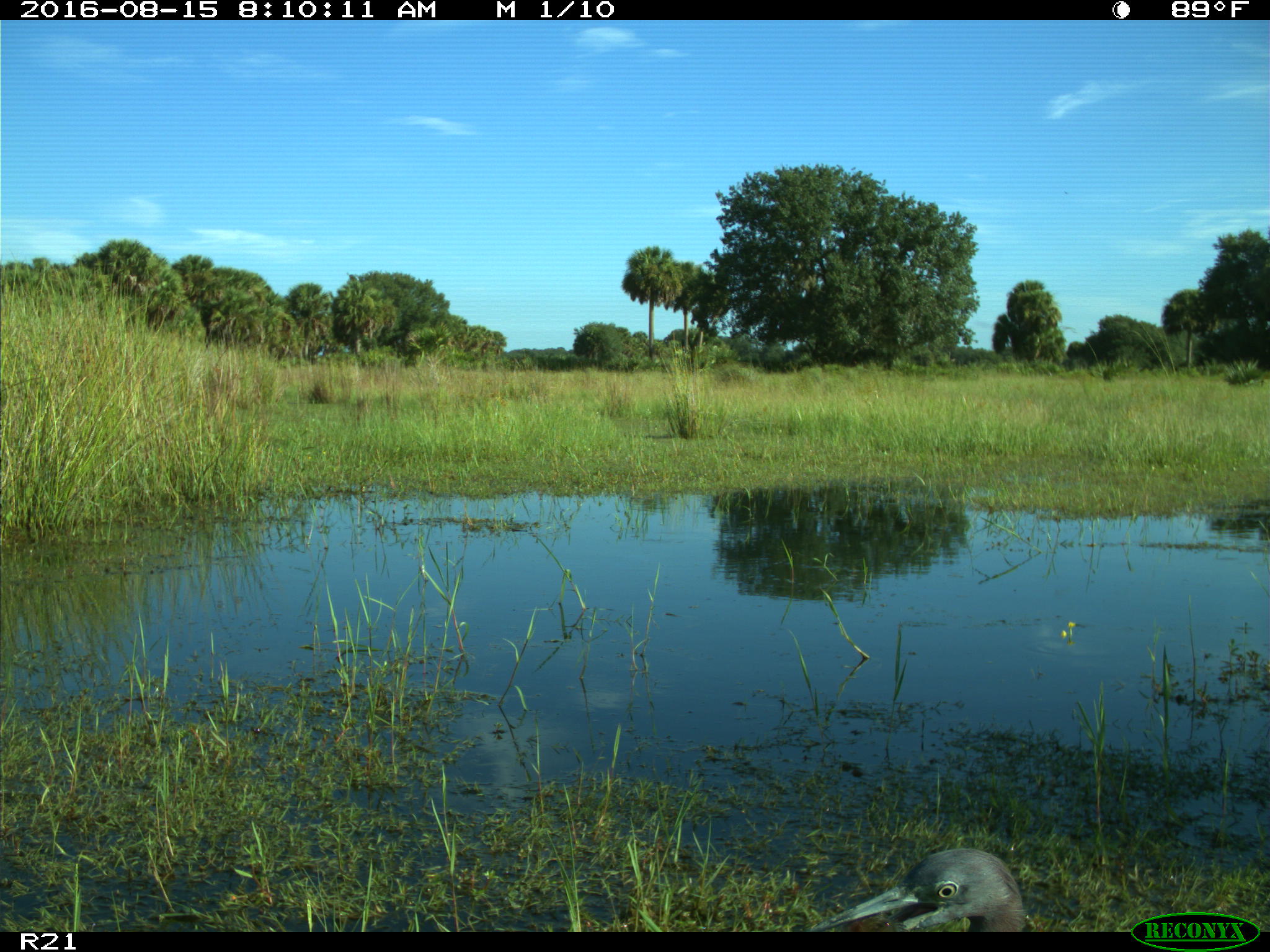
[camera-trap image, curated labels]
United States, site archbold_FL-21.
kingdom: Animalia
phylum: Chordata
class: Aves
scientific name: Aves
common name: birds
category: unidentified bird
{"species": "unidentified bird (birds) (Aves)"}